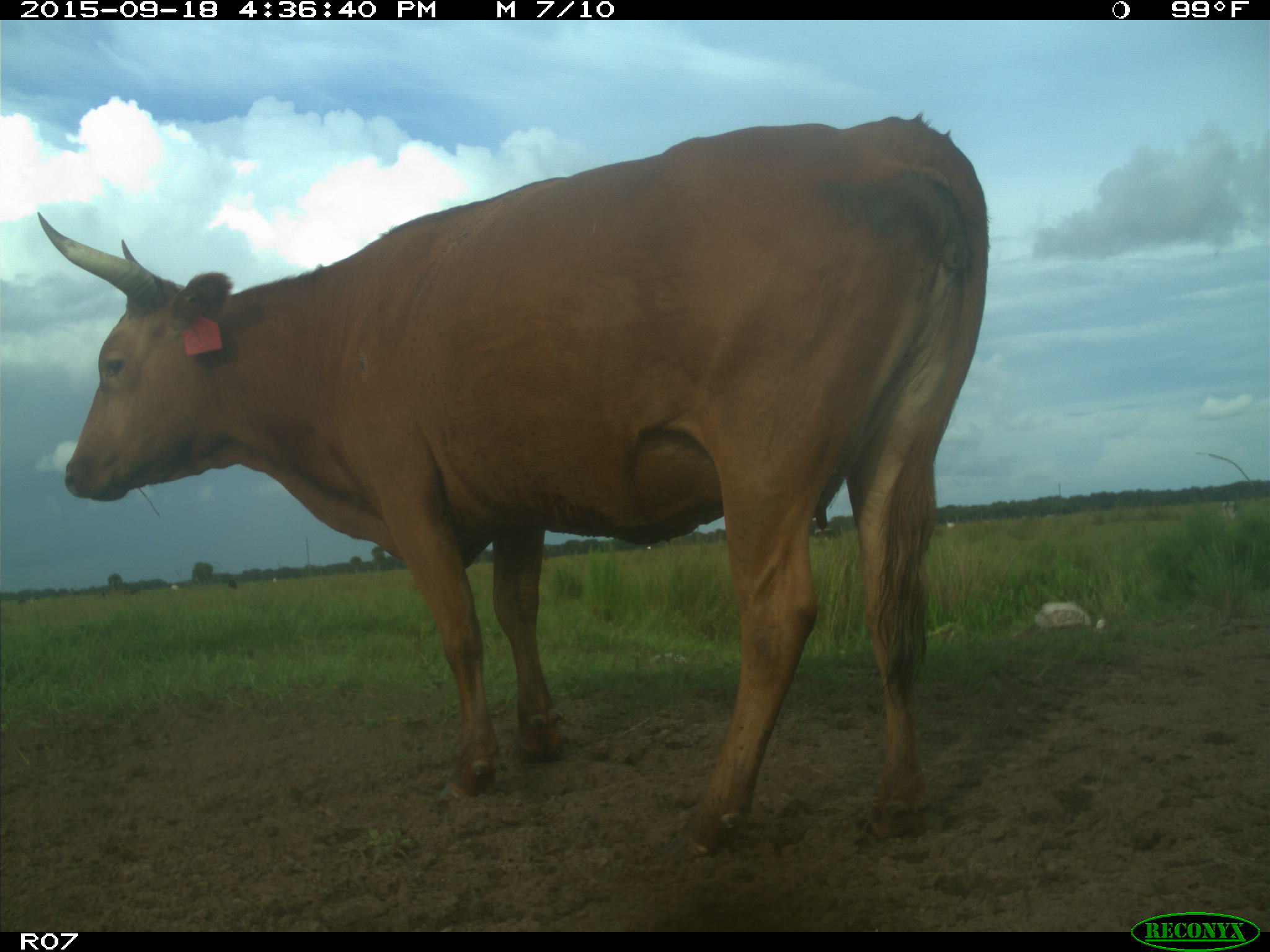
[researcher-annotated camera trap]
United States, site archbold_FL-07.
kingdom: Animalia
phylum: Chordata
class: Mammalia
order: Artiodactyla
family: Bovidae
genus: Bos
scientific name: Bos taurus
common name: domestic cow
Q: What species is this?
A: Bos taurus (domestic cow).